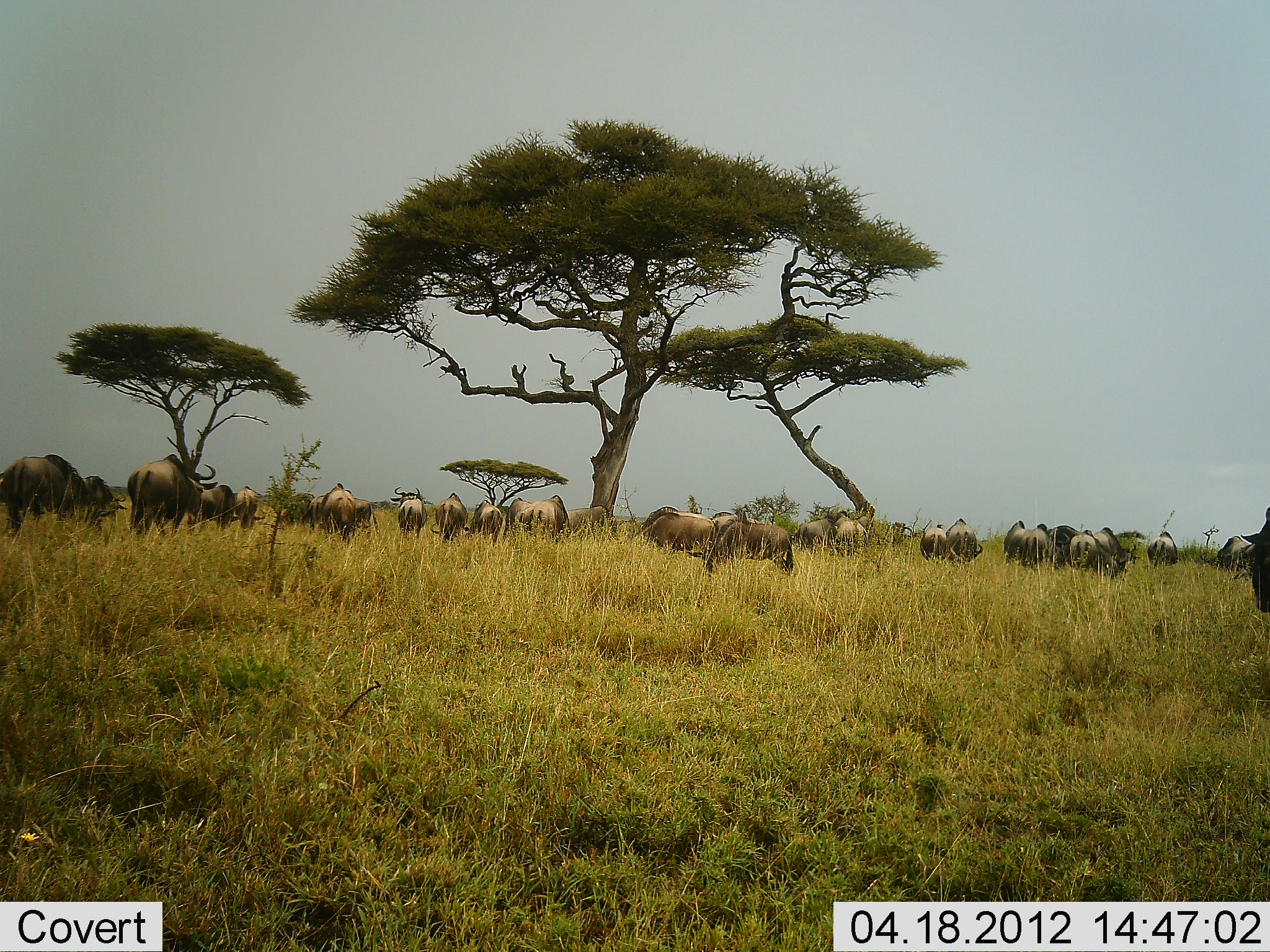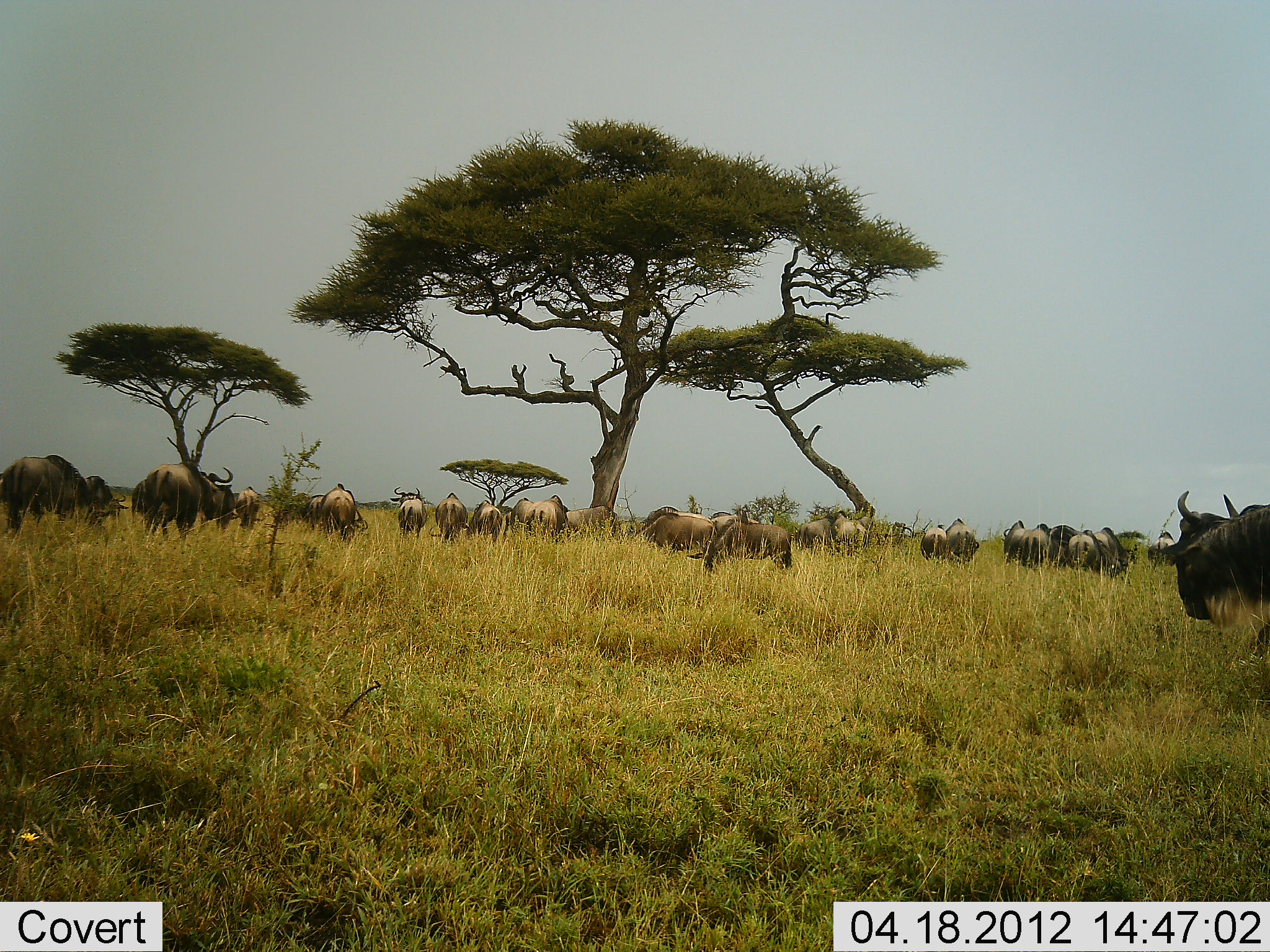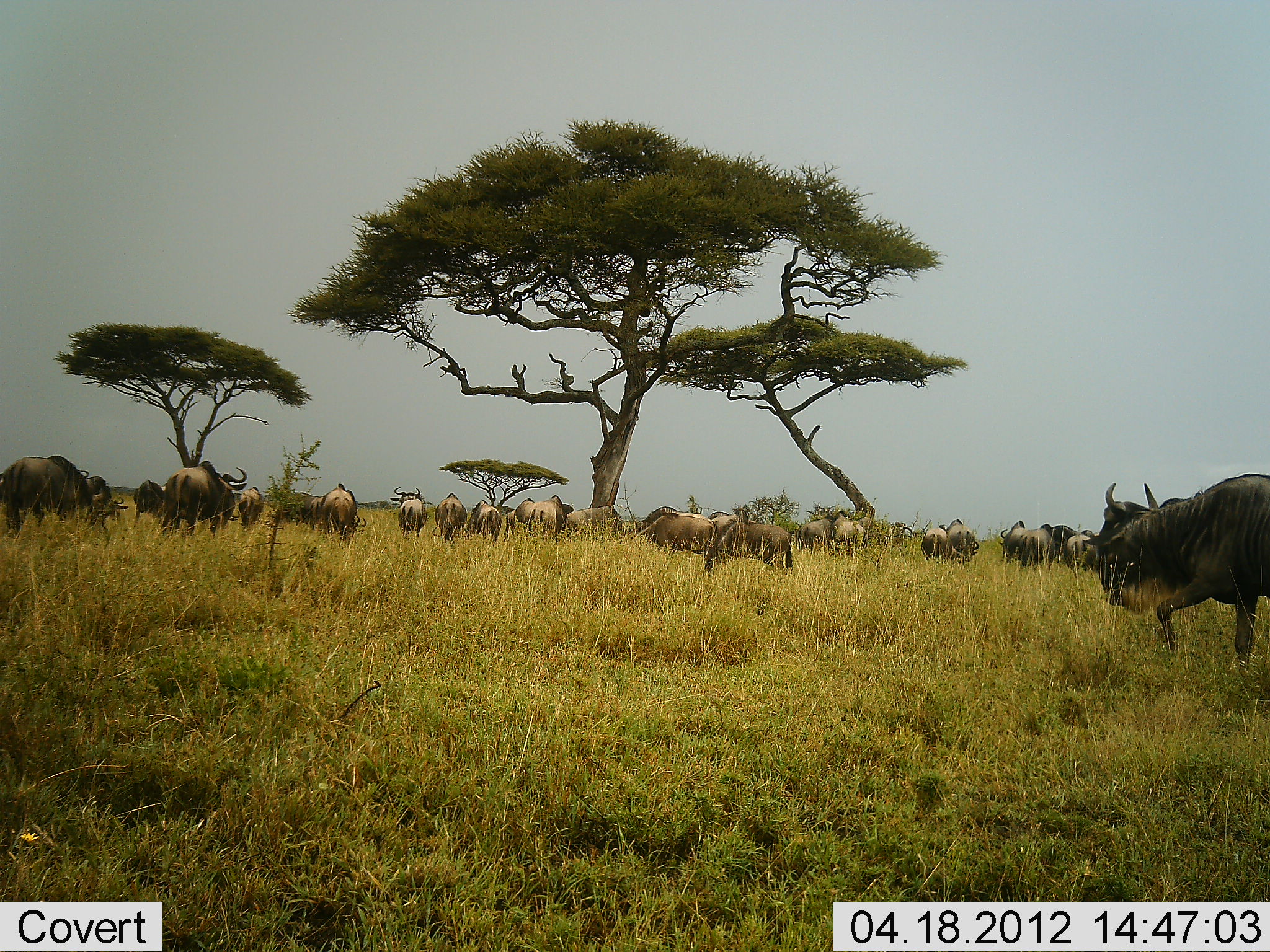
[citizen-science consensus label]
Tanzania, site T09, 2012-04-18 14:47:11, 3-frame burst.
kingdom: Animalia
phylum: Chordata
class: Mammalia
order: Artiodactyla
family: Bovidae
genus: Connochaetes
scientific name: Connochaetes taurinus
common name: blue wildebeest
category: wildebeest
Wildebeest (blue wildebeest) (Connochaetes taurinus), count 11-50. Behavior (volunteer vote fractions): standing 38%, resting 4%, moving 58%, interacting 0%. Young present (vote fraction): 0%. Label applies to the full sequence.